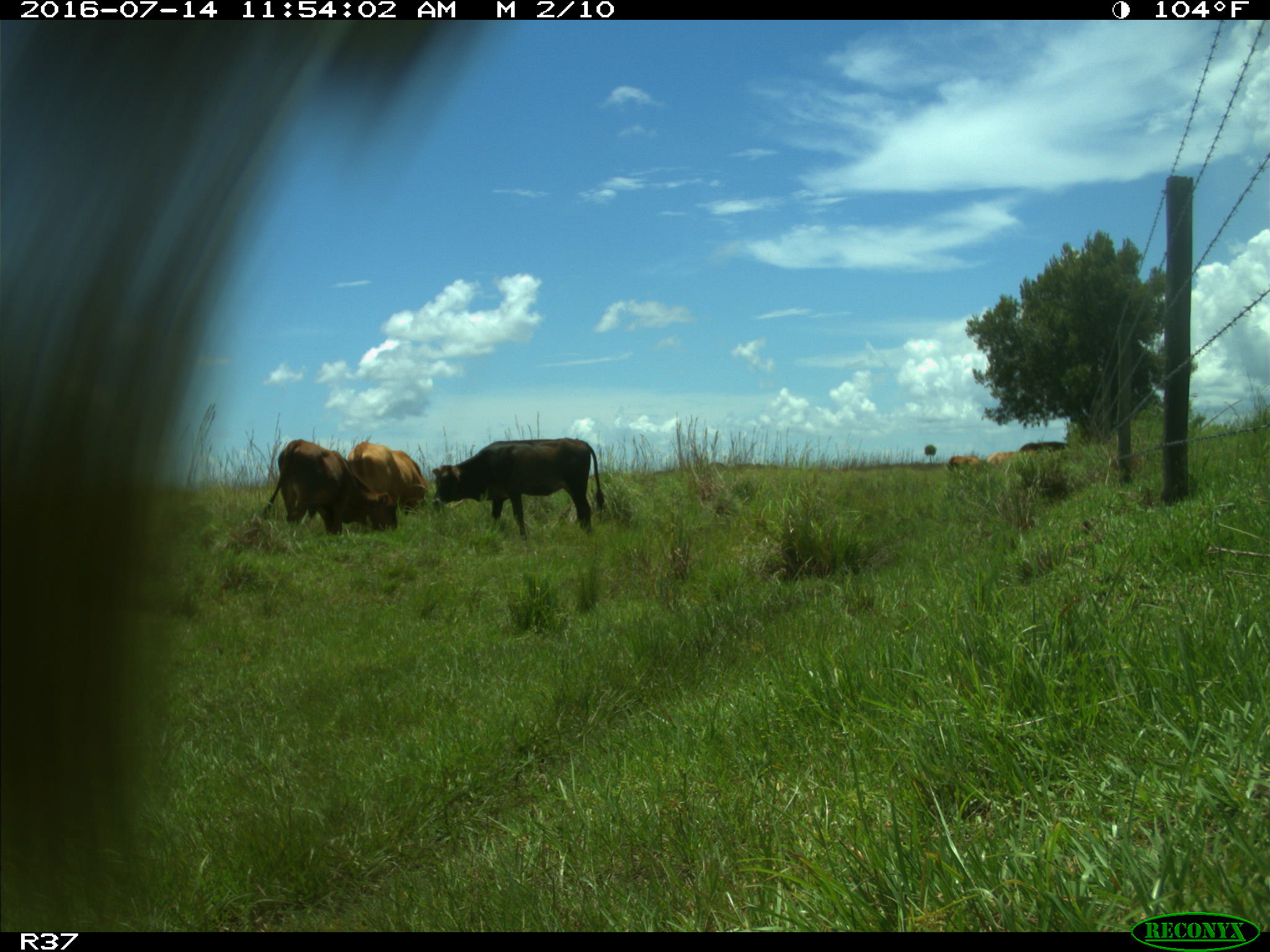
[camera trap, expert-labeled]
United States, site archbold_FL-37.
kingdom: Animalia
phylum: Chordata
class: Mammalia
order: Artiodactyla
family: Bovidae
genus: Bos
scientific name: Bos taurus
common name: domestic cow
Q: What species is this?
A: Bos taurus (domestic cow).